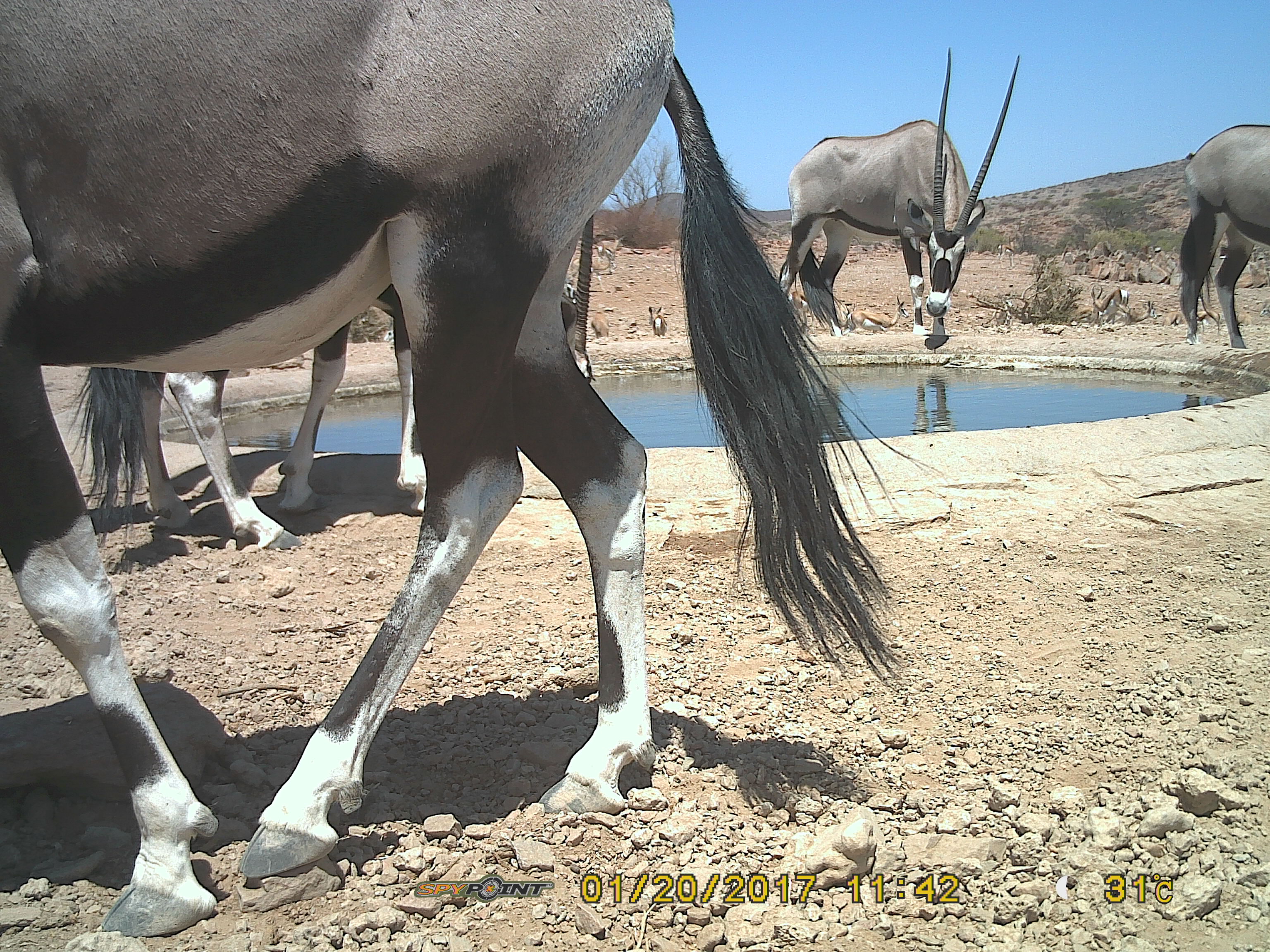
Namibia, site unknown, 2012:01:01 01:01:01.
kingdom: Animalia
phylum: Chordata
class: Mammalia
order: Artiodactyla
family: Bovidae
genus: Oryx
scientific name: Oryx gazella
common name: gemsbok